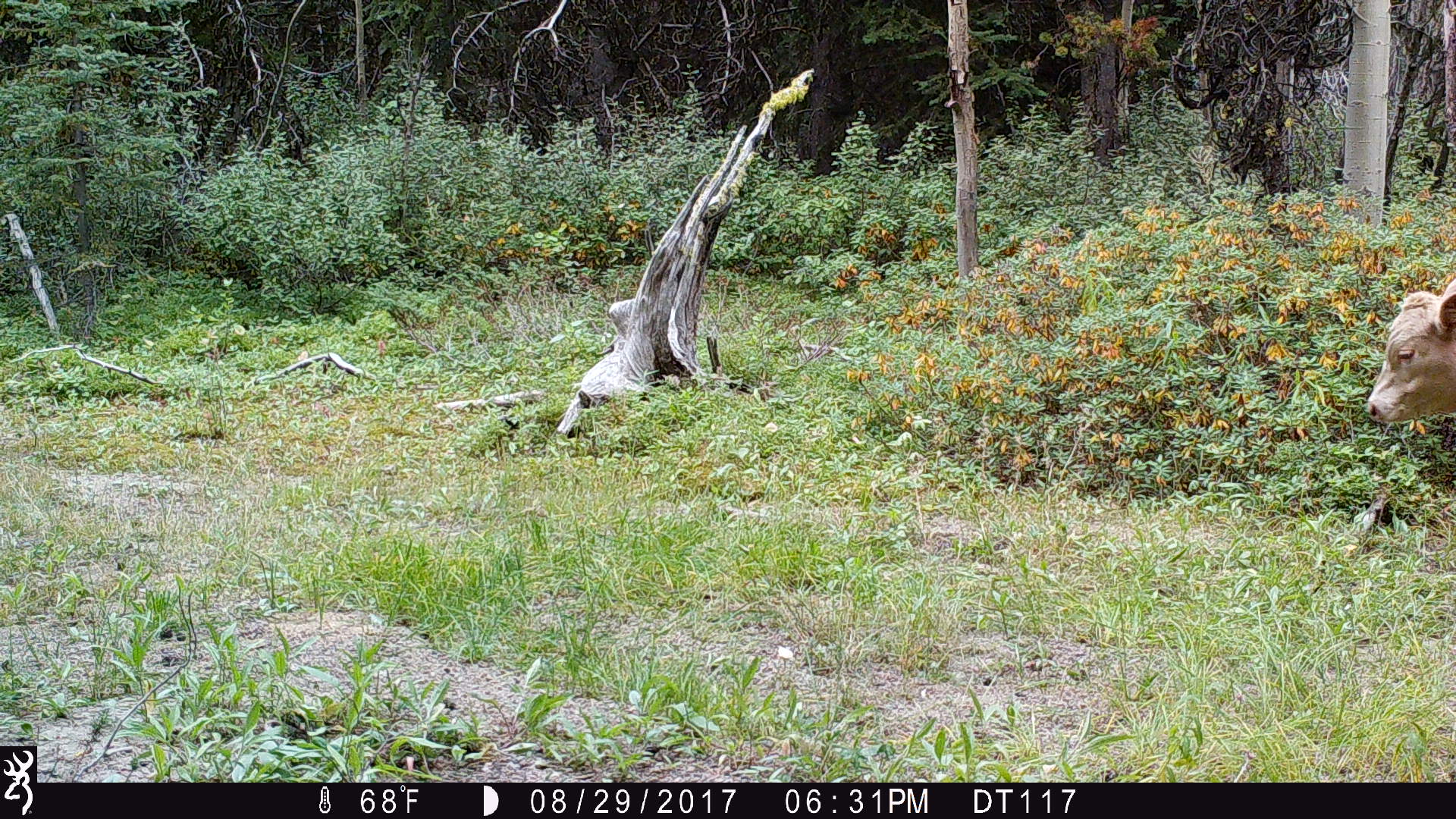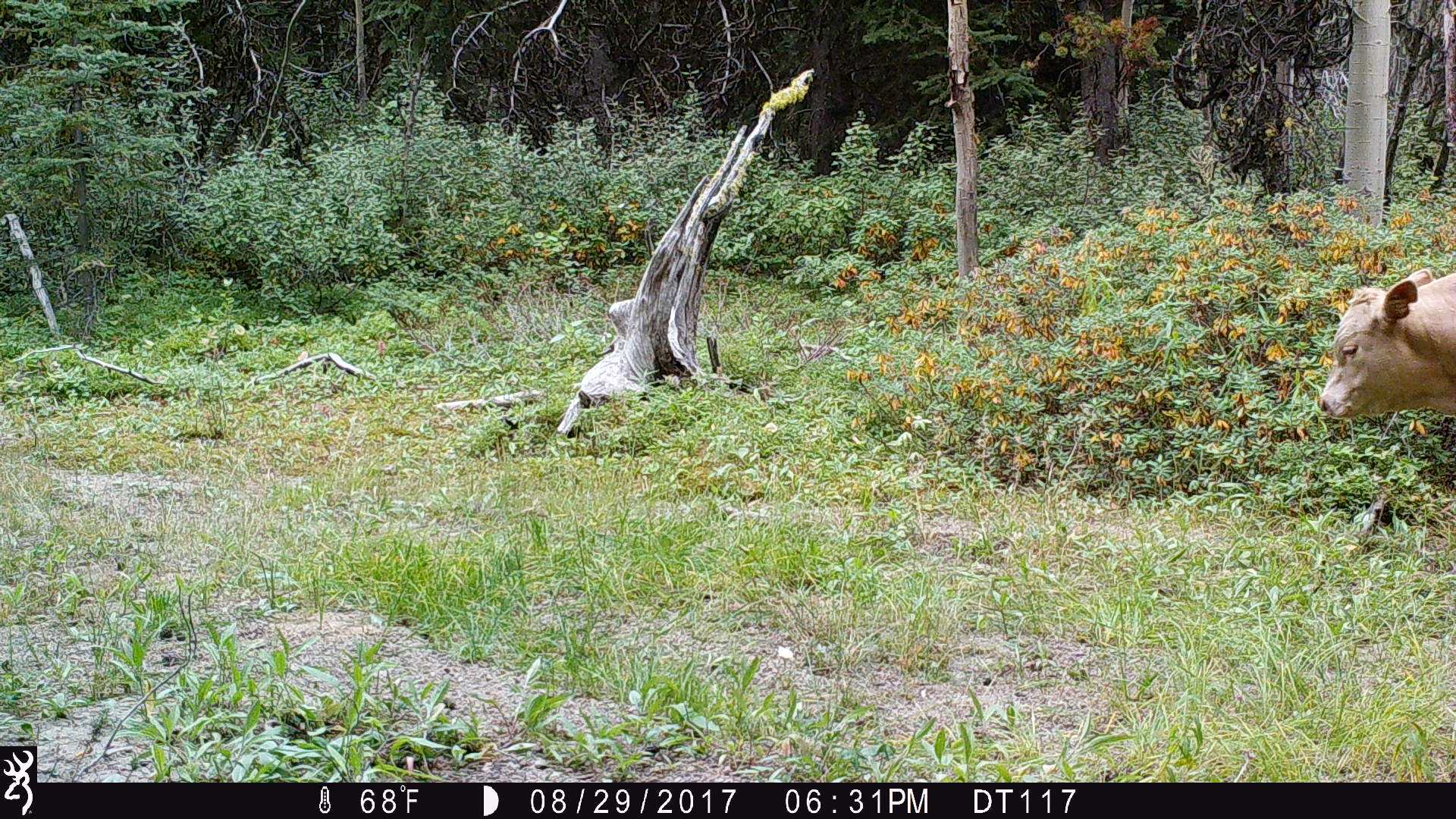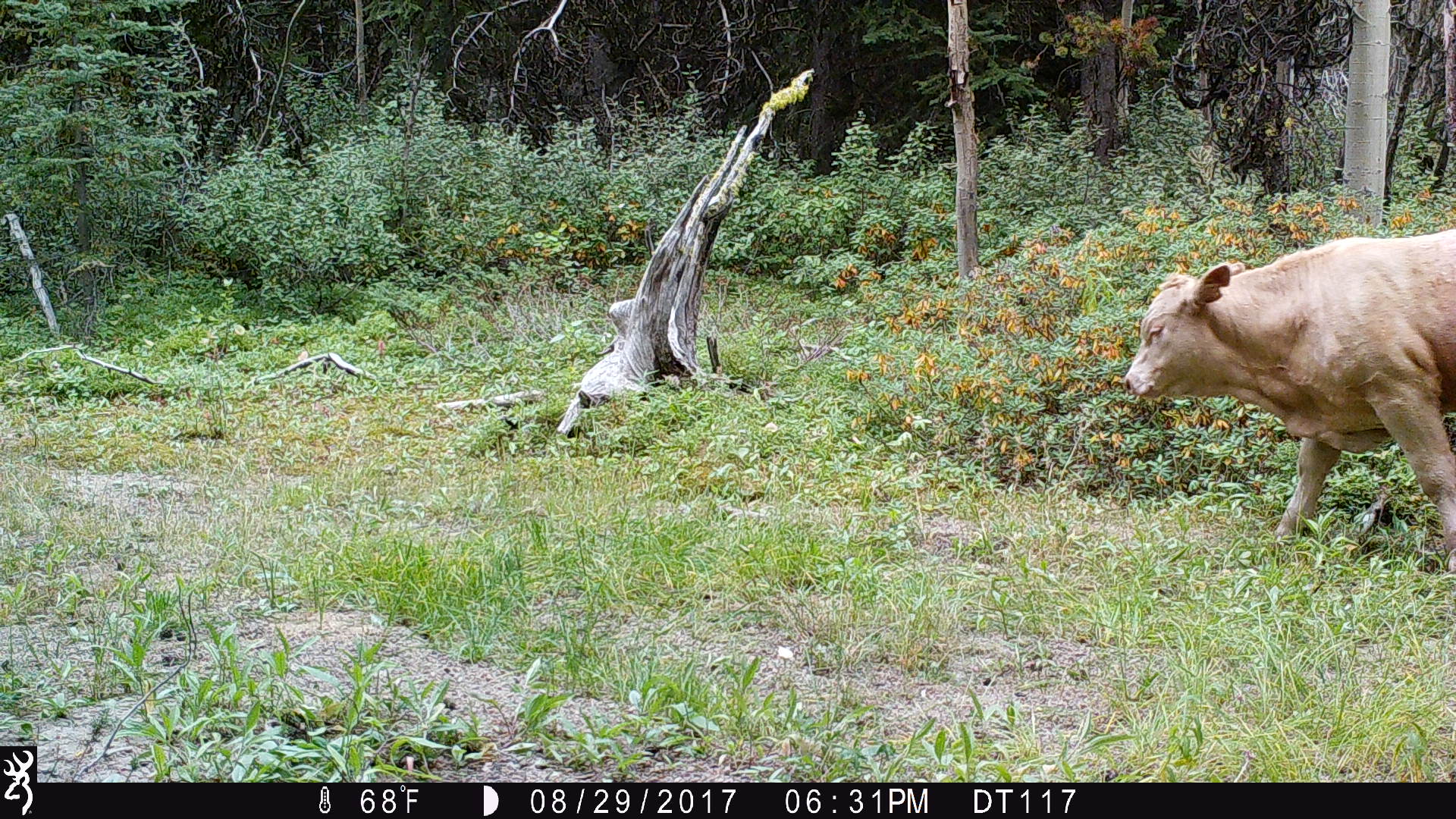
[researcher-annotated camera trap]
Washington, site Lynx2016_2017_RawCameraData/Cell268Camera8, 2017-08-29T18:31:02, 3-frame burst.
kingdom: Animalia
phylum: Chordata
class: Mammalia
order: Artiodactyla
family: Bovidae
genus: Bos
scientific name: Bos taurus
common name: domestic cattle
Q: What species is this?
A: Domestic cattle (Bos taurus).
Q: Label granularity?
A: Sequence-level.